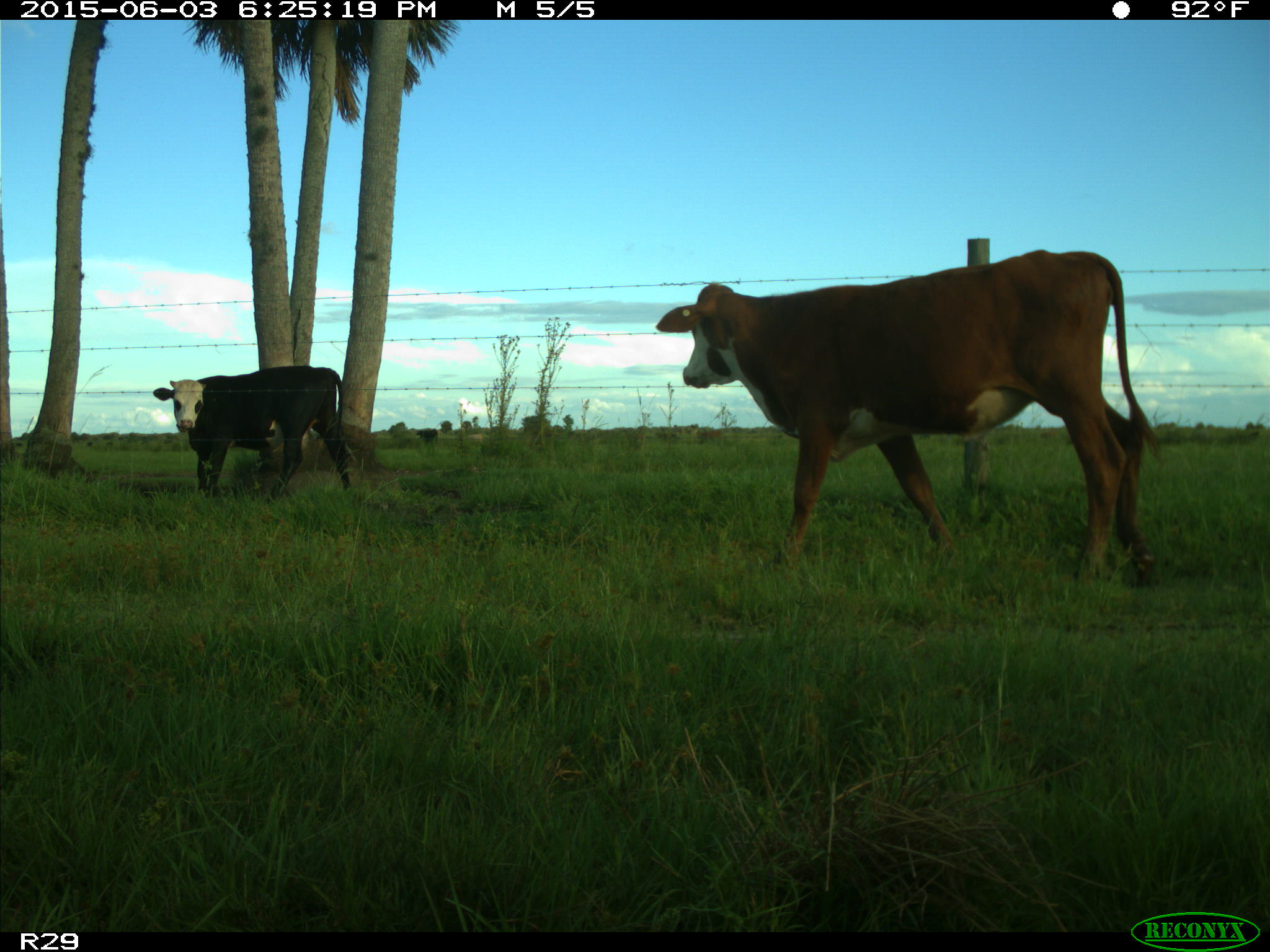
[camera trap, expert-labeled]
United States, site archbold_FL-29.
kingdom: Animalia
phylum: Chordata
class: Mammalia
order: Artiodactyla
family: Bovidae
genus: Bos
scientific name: Bos taurus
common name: domestic cow